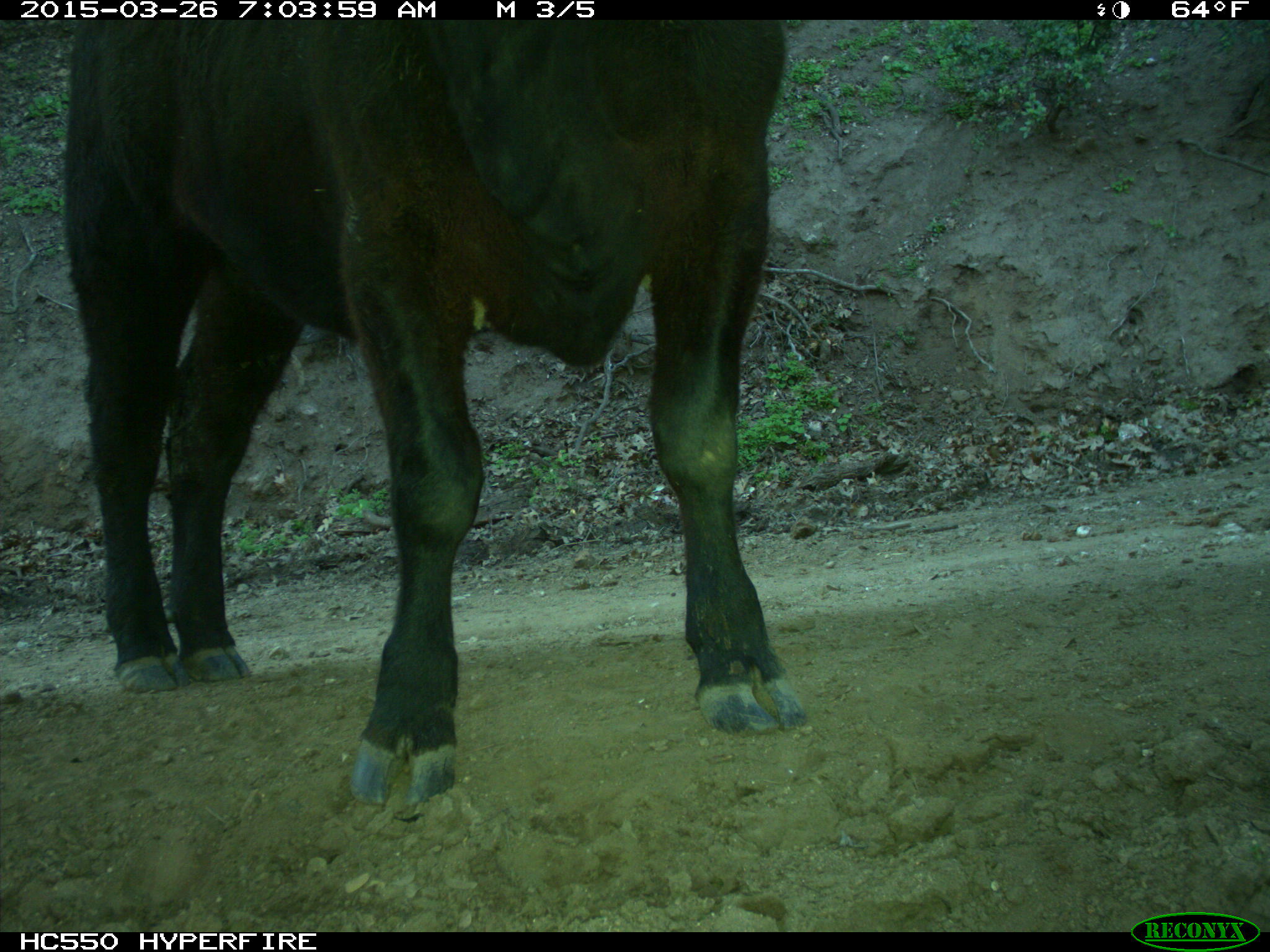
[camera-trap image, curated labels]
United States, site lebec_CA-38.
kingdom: Animalia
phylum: Chordata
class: Mammalia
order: Artiodactyla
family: Bovidae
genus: Bos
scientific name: Bos taurus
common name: domestic cow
Bos taurus (domestic cow).